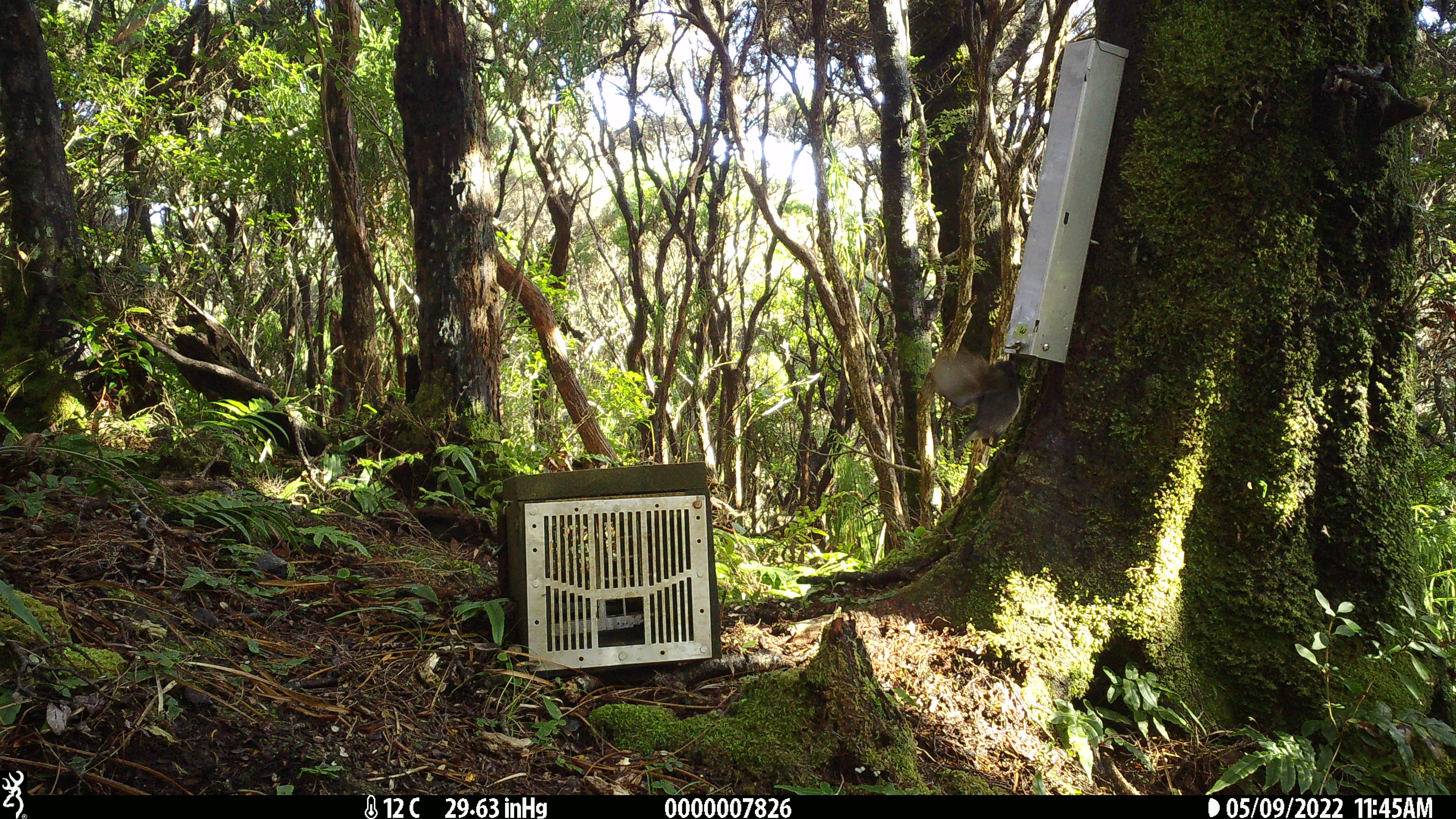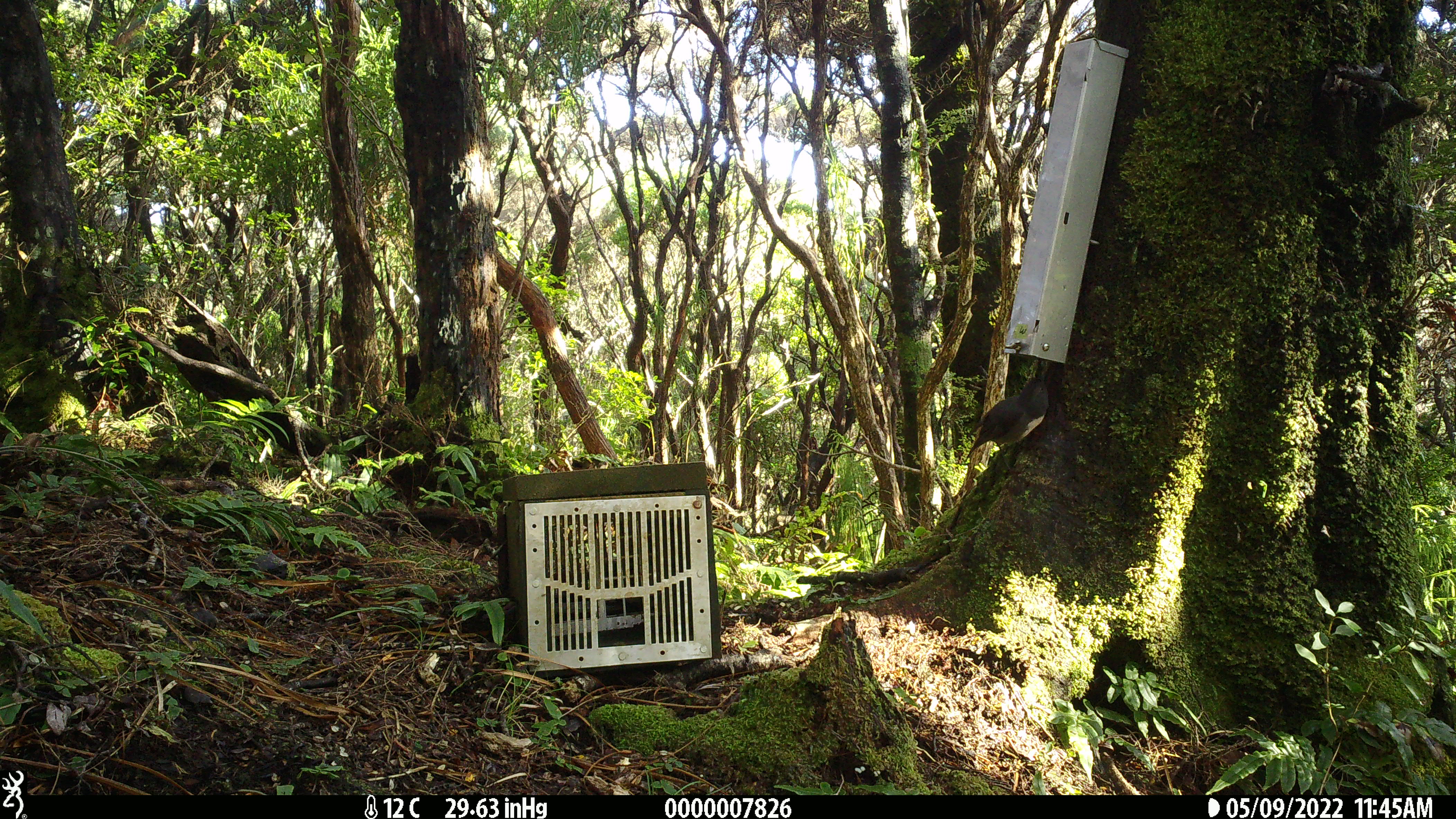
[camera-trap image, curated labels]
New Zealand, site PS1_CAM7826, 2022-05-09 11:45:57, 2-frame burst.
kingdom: Animalia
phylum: Chordata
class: Aves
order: Passeriformes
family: Petroicidae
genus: Petroica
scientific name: Petroica australis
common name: new zealand robin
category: robin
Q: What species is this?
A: Robin (new zealand robin) (Petroica australis).